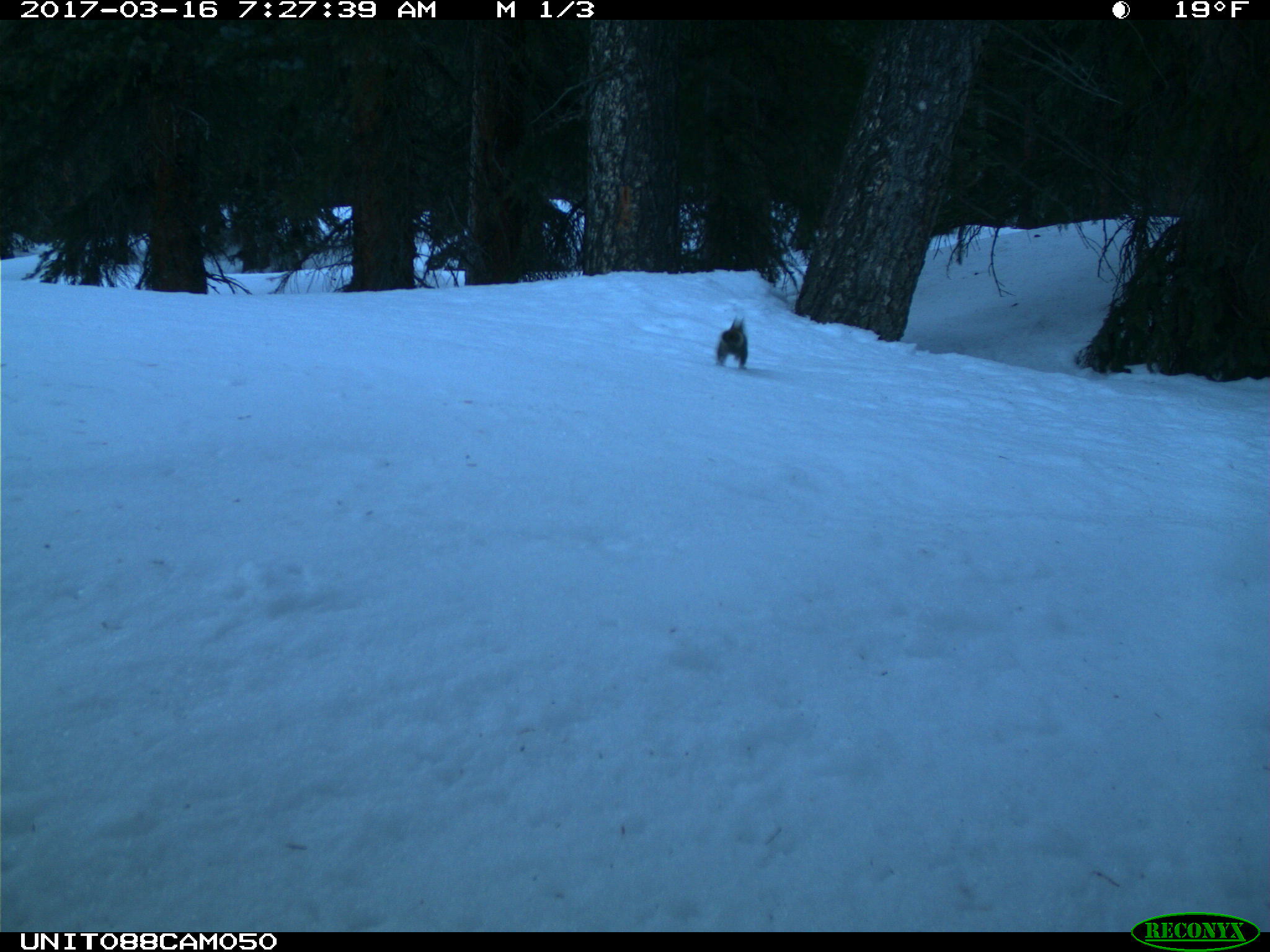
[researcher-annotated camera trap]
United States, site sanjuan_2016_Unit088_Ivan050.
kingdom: Animalia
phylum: Chordata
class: Mammalia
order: Rodentia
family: Sciuridae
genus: Tamiasciurus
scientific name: Tamiasciurus hudsonicus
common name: american red squirrel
Tamiasciurus hudsonicus (american red squirrel).